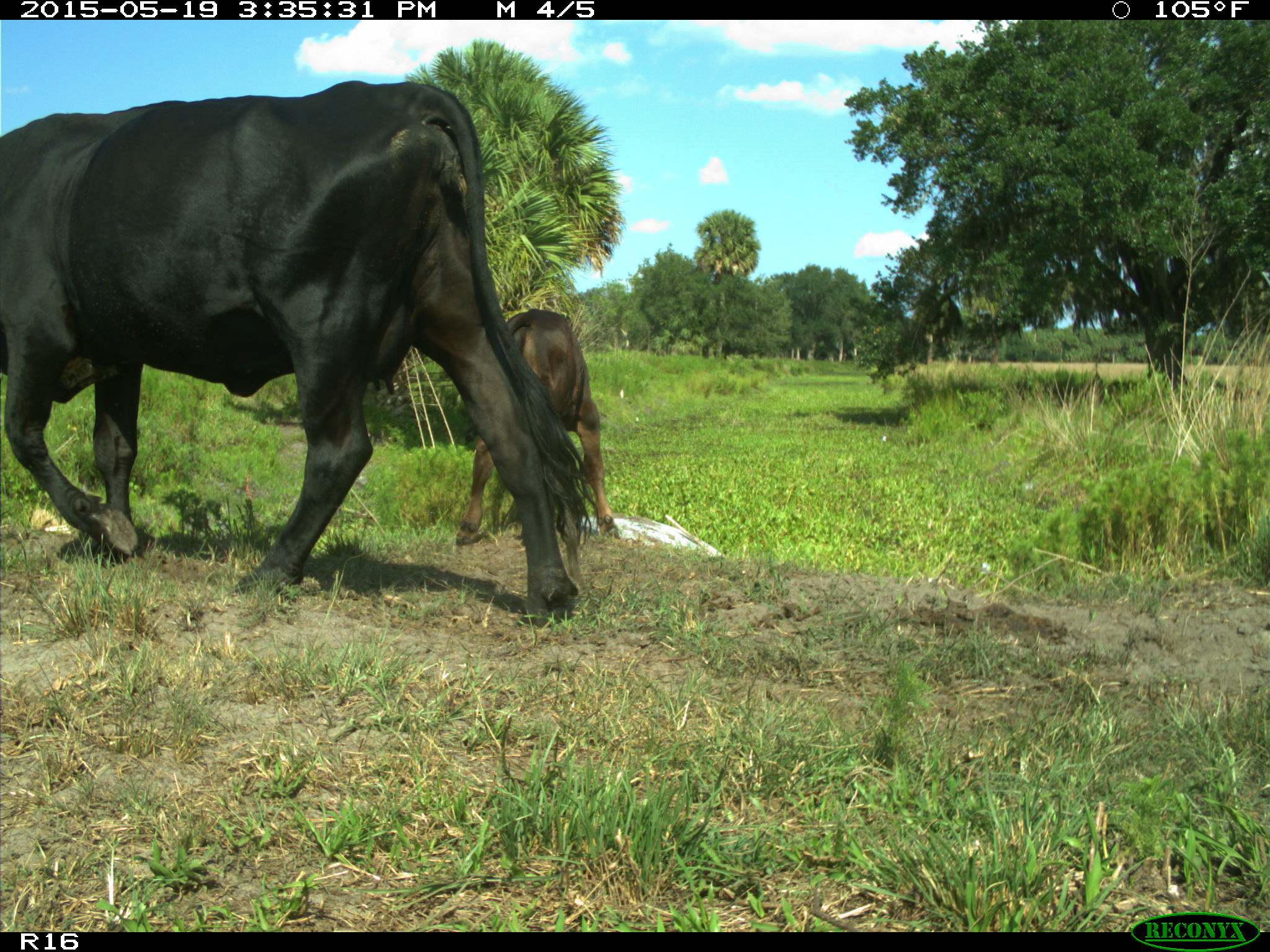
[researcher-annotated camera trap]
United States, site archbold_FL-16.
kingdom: Animalia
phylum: Chordata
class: Mammalia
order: Artiodactyla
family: Bovidae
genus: Bos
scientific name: Bos taurus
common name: domestic cow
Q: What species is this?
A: Bos taurus (domestic cow).